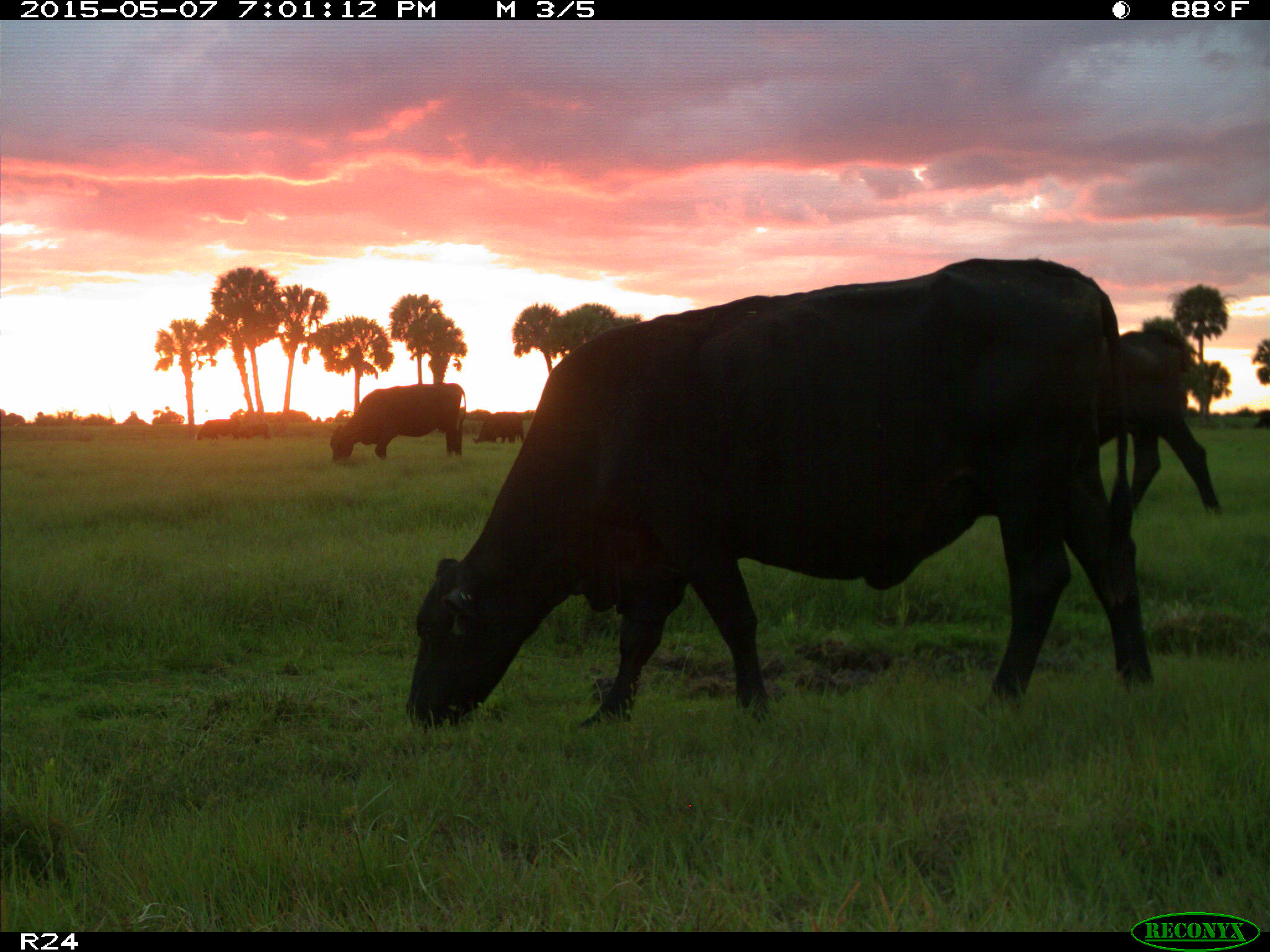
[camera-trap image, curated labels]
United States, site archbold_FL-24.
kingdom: Animalia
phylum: Chordata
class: Mammalia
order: Artiodactyla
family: Bovidae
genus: Bos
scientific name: Bos taurus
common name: domestic cow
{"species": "Bos taurus (domestic cow)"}